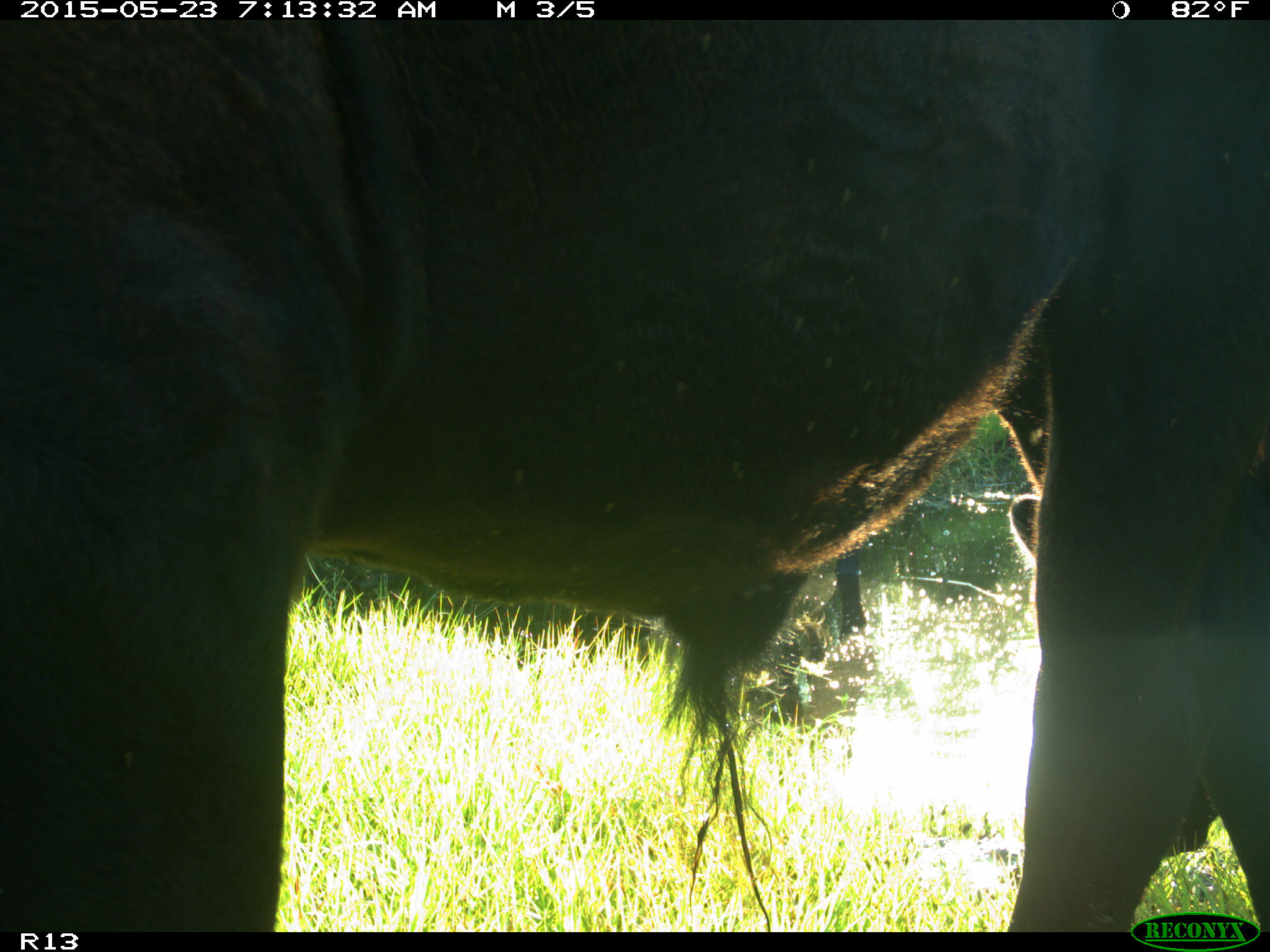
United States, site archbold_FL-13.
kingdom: Animalia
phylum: Chordata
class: Mammalia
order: Artiodactyla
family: Bovidae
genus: Bos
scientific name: Bos taurus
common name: domestic cow